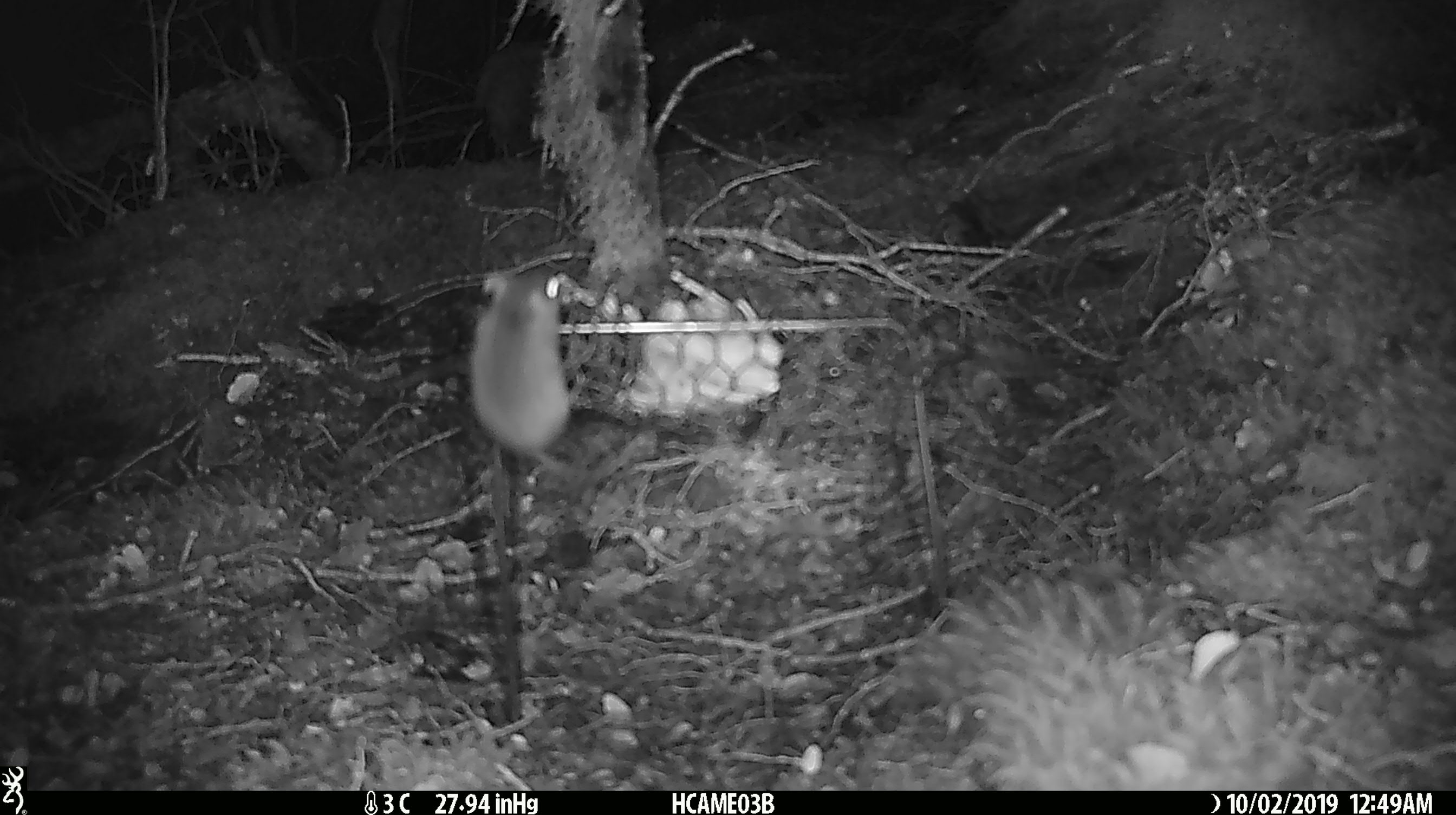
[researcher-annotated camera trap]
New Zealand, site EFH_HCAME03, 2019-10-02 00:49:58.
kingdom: Animalia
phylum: Chordata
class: Mammalia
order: Rodentia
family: Muridae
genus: Mus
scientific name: Mus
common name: mouse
Mouse (Mus).